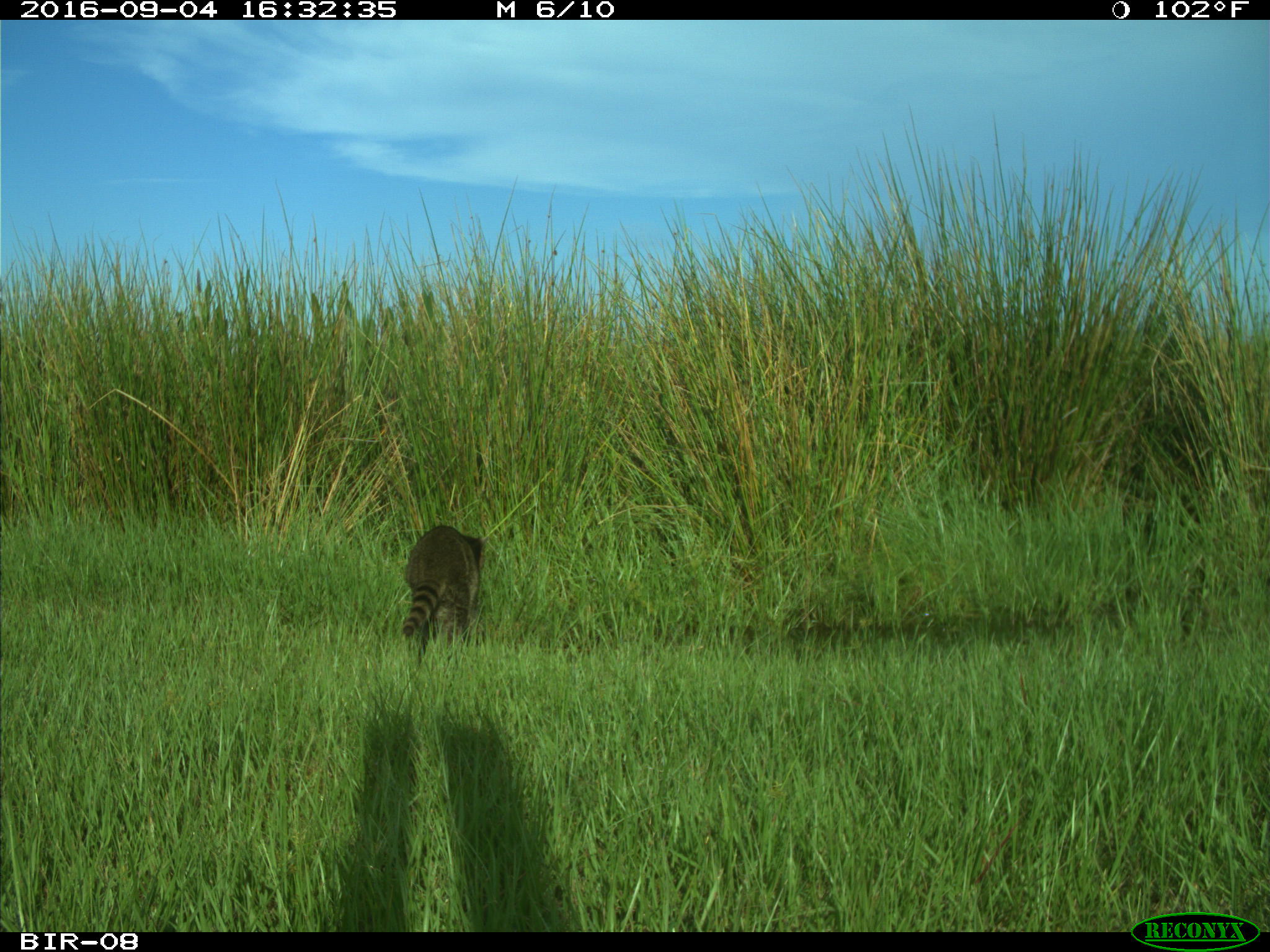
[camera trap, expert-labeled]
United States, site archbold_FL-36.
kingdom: Animalia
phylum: Chordata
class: Mammalia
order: Carnivora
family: Procyonidae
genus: Procyon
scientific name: Procyon lotor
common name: common raccoon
Procyon lotor (common raccoon).